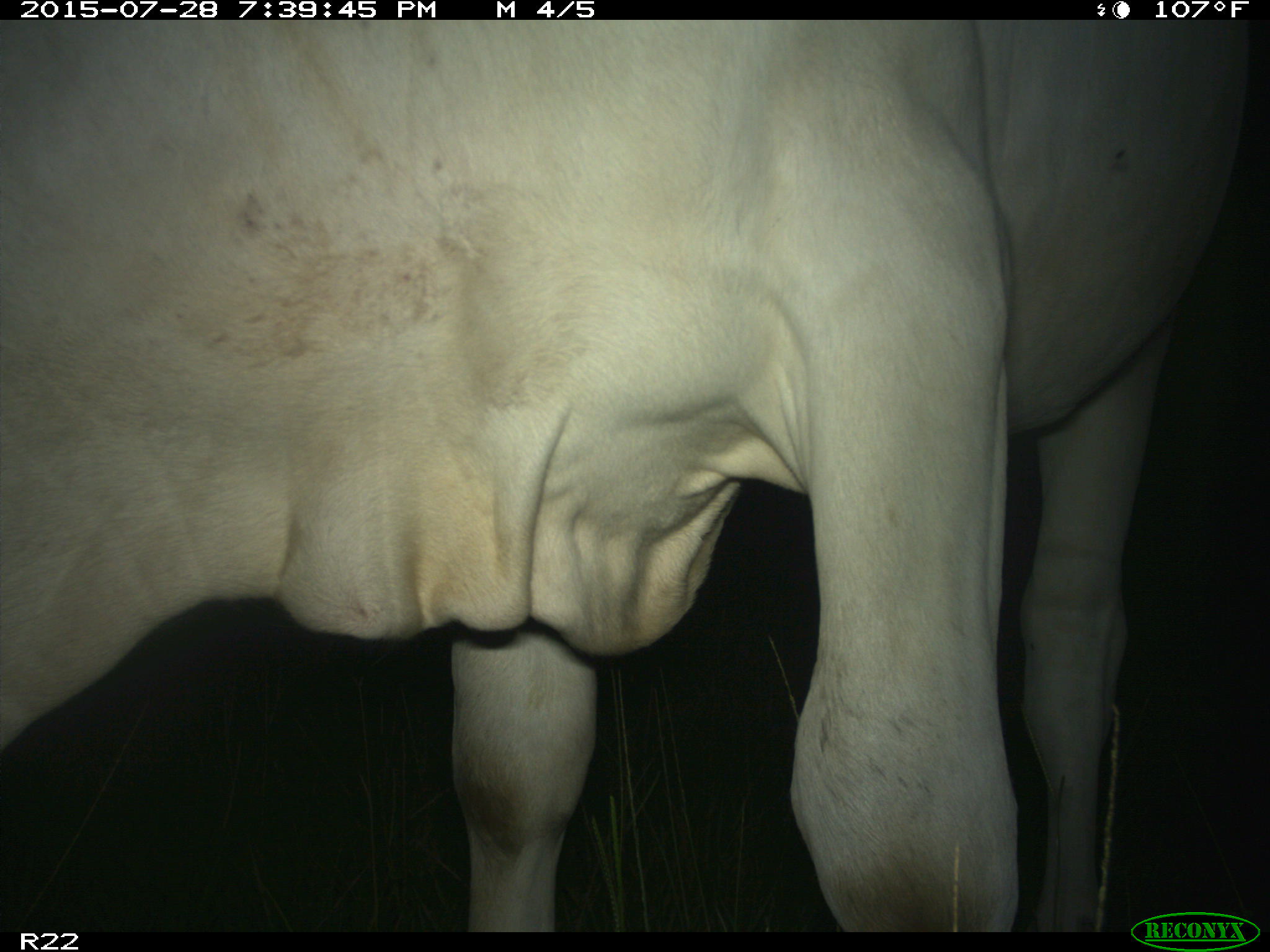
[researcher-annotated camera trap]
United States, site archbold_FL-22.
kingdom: Animalia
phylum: Chordata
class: Mammalia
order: Artiodactyla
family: Bovidae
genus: Bos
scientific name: Bos taurus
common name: domestic cow